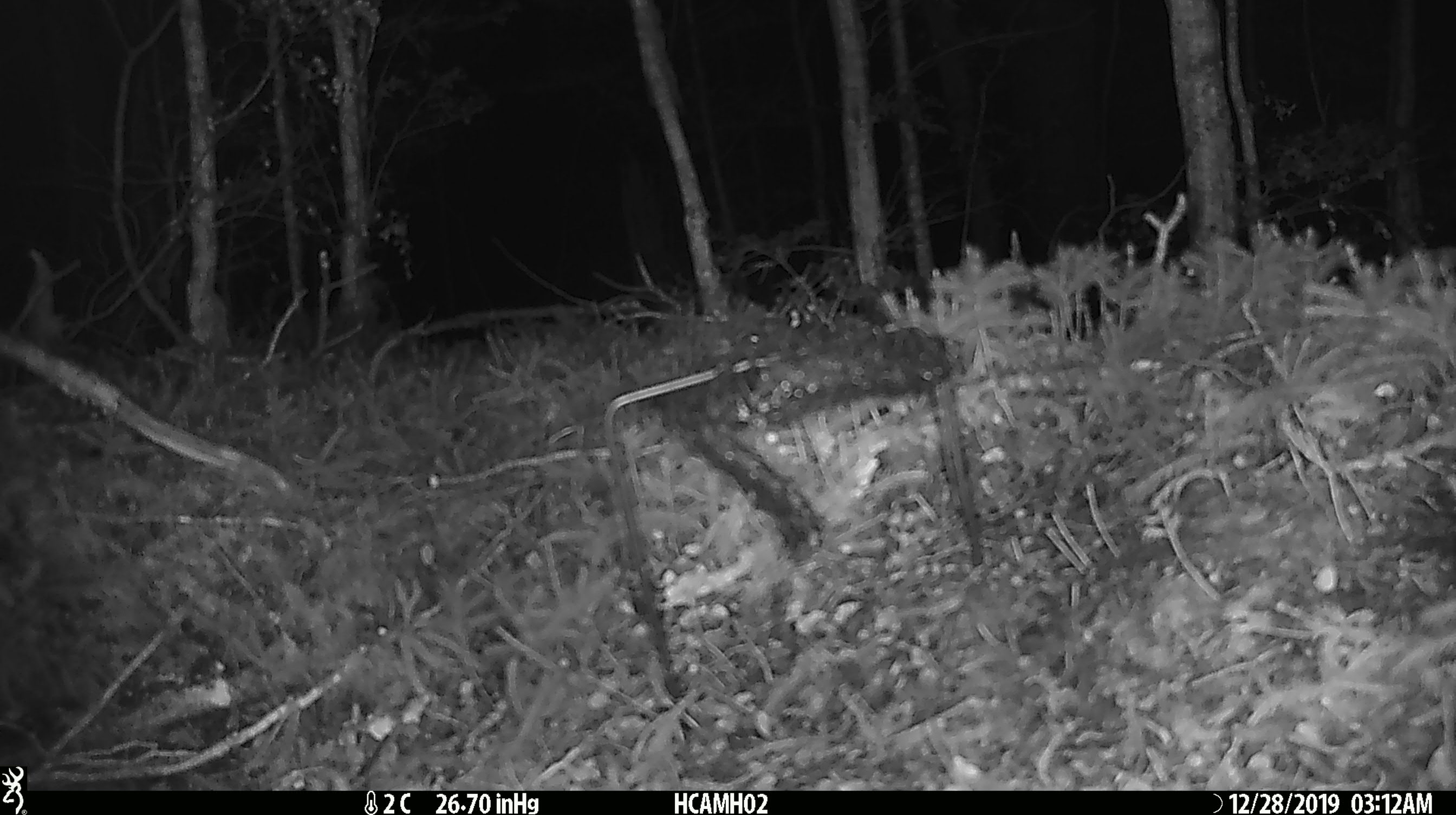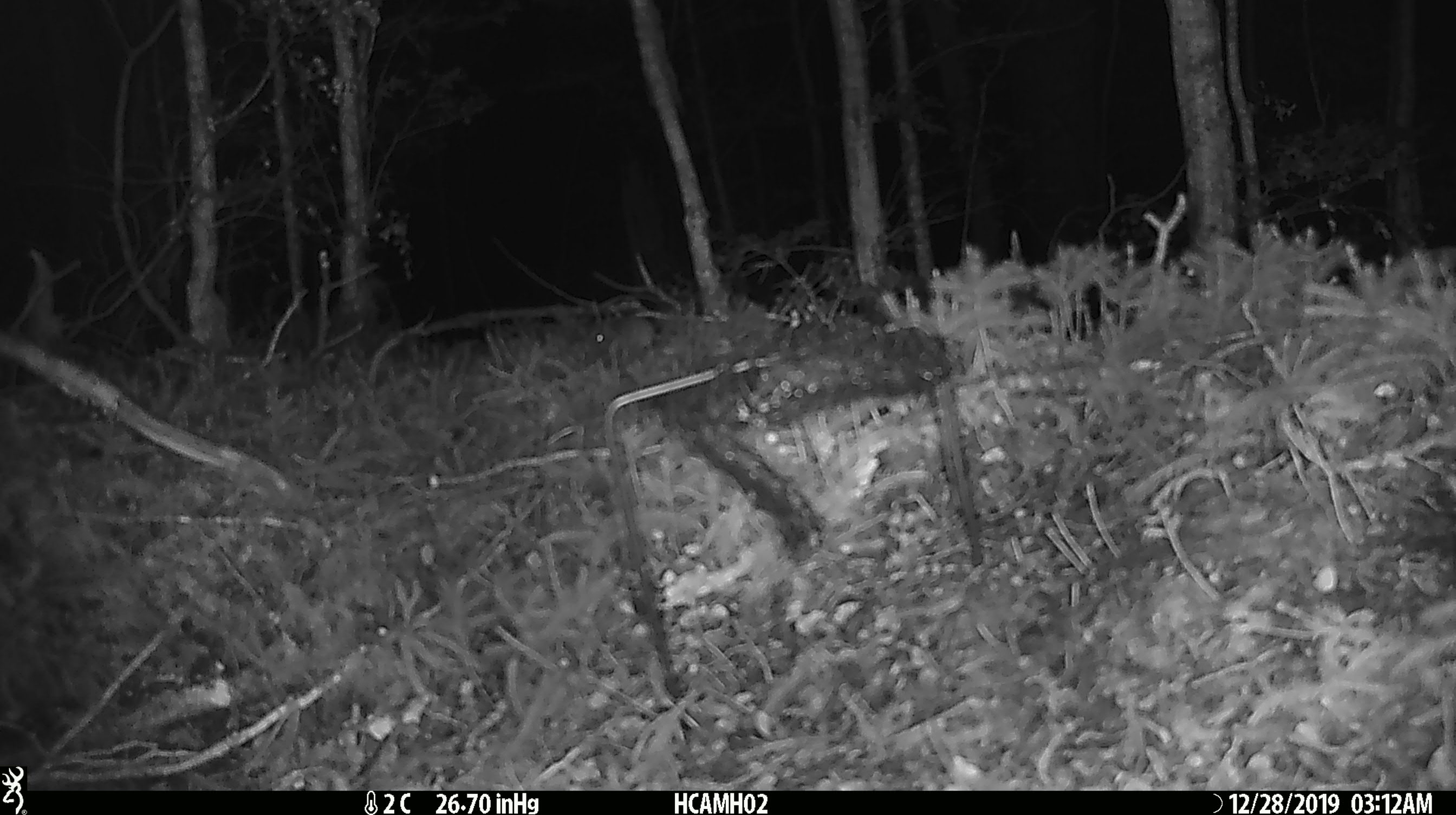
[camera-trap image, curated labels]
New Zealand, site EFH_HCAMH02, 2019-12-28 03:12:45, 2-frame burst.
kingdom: Animalia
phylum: Chordata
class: Mammalia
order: Rodentia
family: Muridae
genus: Mus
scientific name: Mus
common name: mouse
Mouse (Mus).